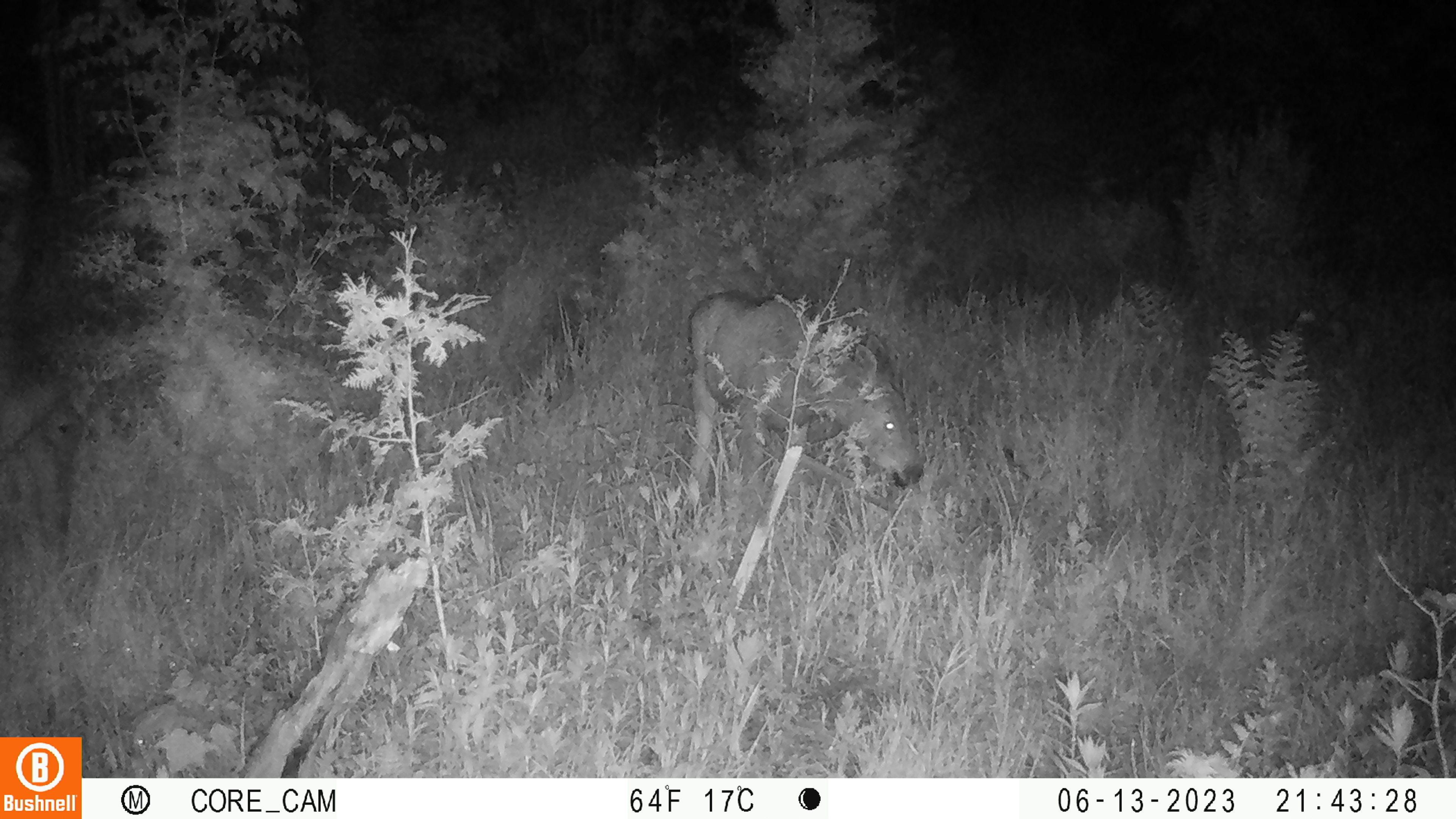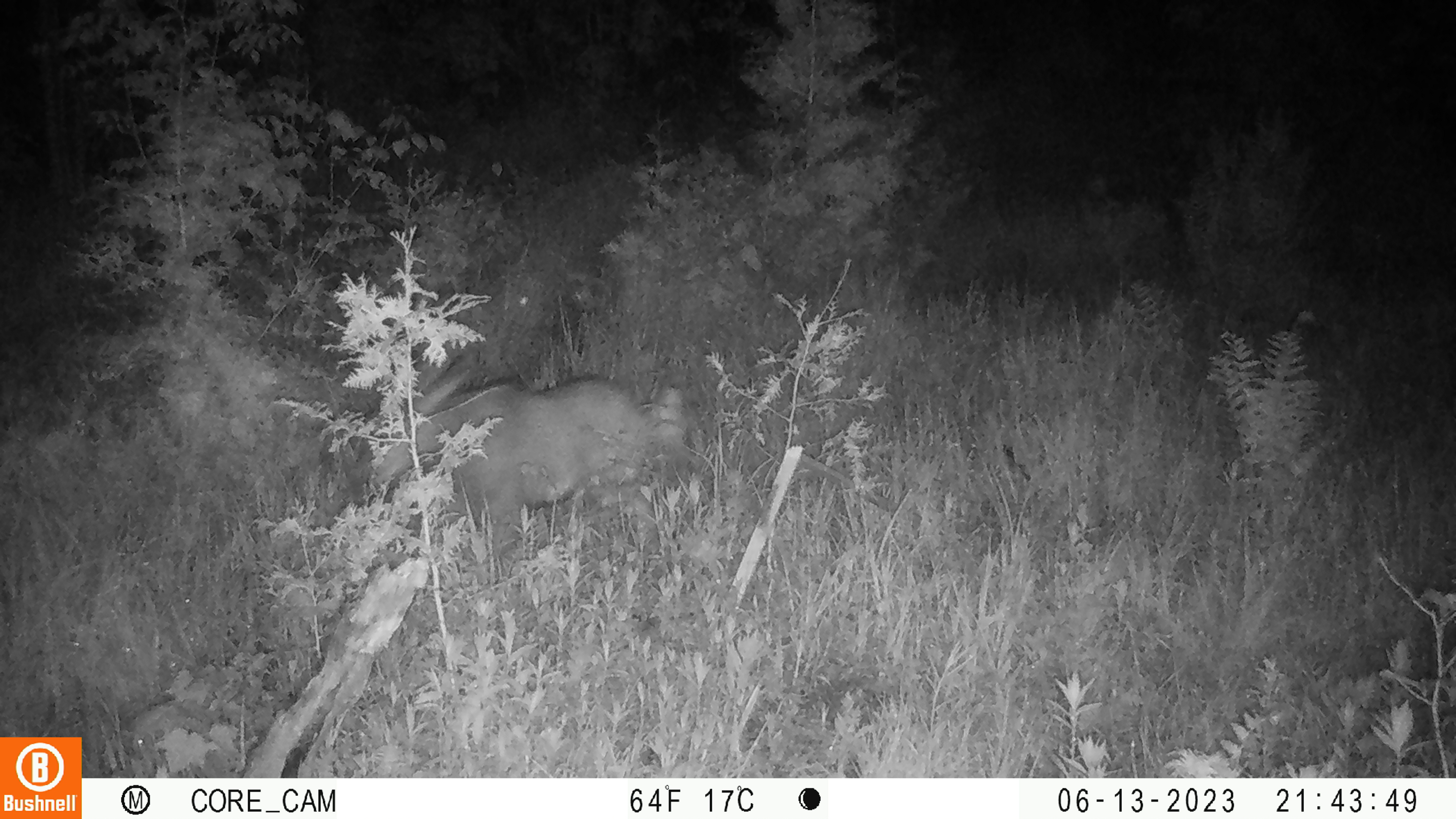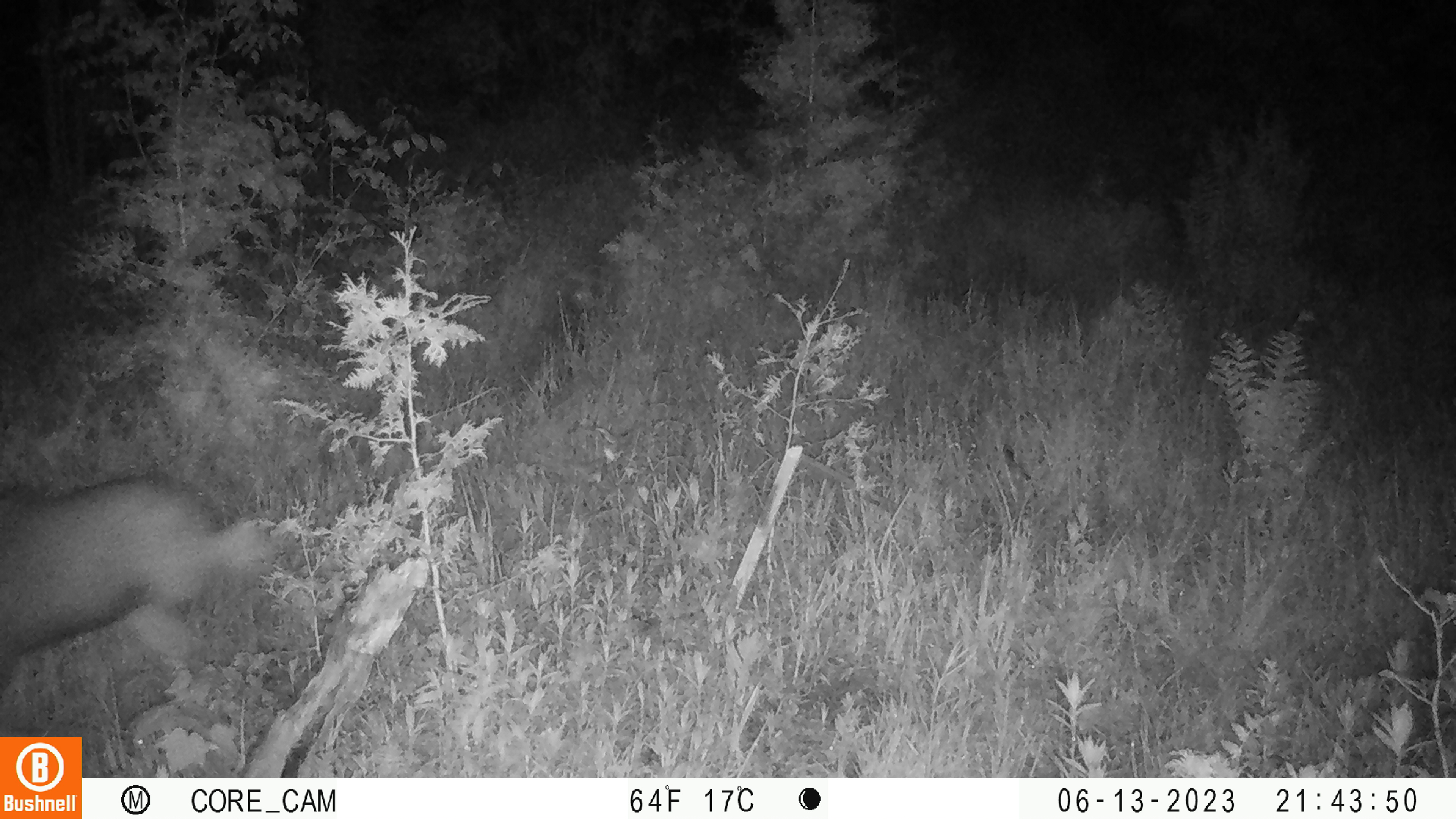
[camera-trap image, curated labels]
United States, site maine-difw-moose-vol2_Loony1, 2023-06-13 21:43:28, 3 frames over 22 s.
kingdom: Animalia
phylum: Chordata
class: Mammalia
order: Artiodactyla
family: Cervidae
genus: Alces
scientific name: Alces alces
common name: moose